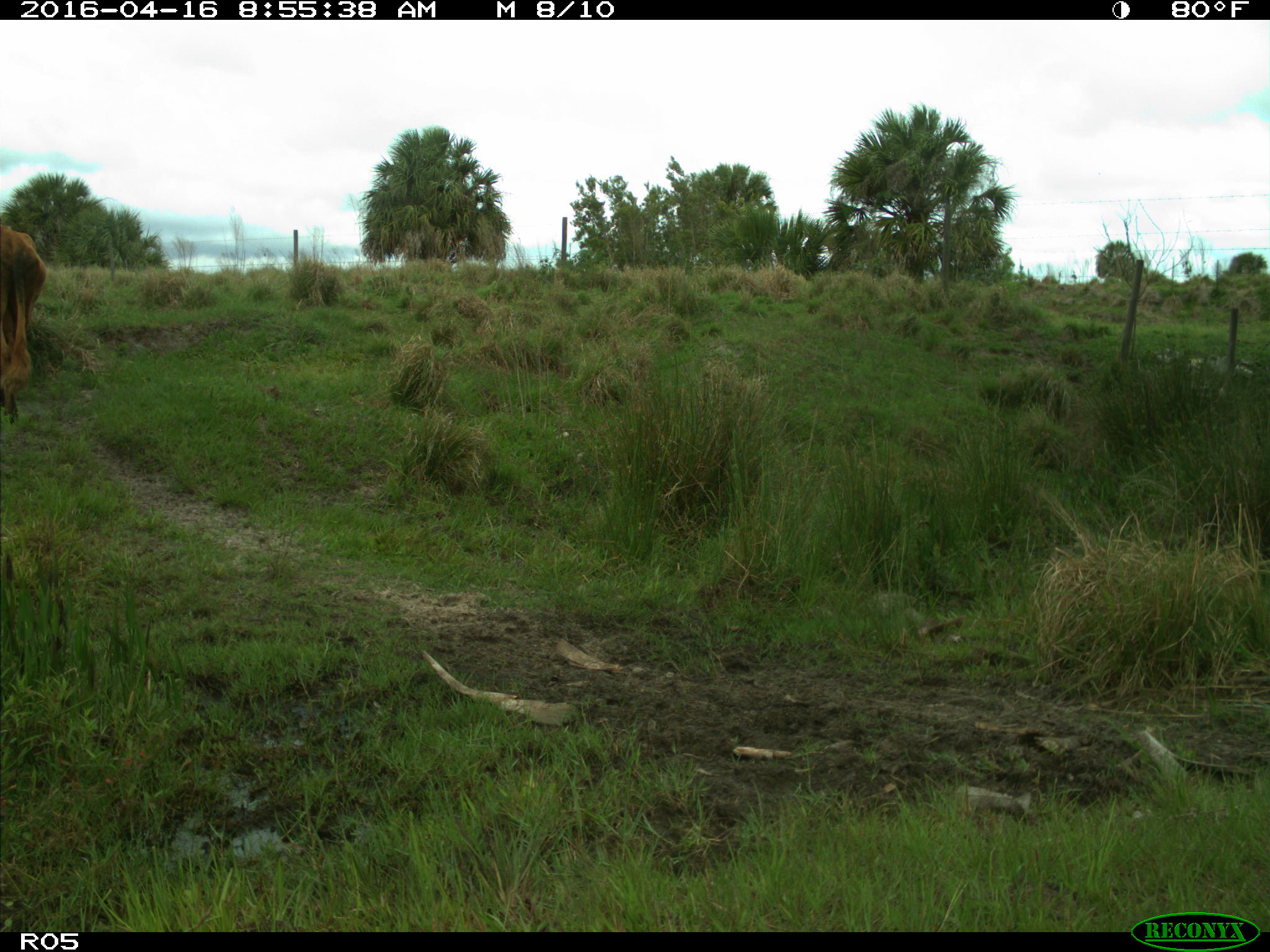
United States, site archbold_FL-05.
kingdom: Animalia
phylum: Chordata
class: Mammalia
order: Artiodactyla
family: Bovidae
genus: Bos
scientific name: Bos taurus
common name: domestic cow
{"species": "Bos taurus (domestic cow)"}